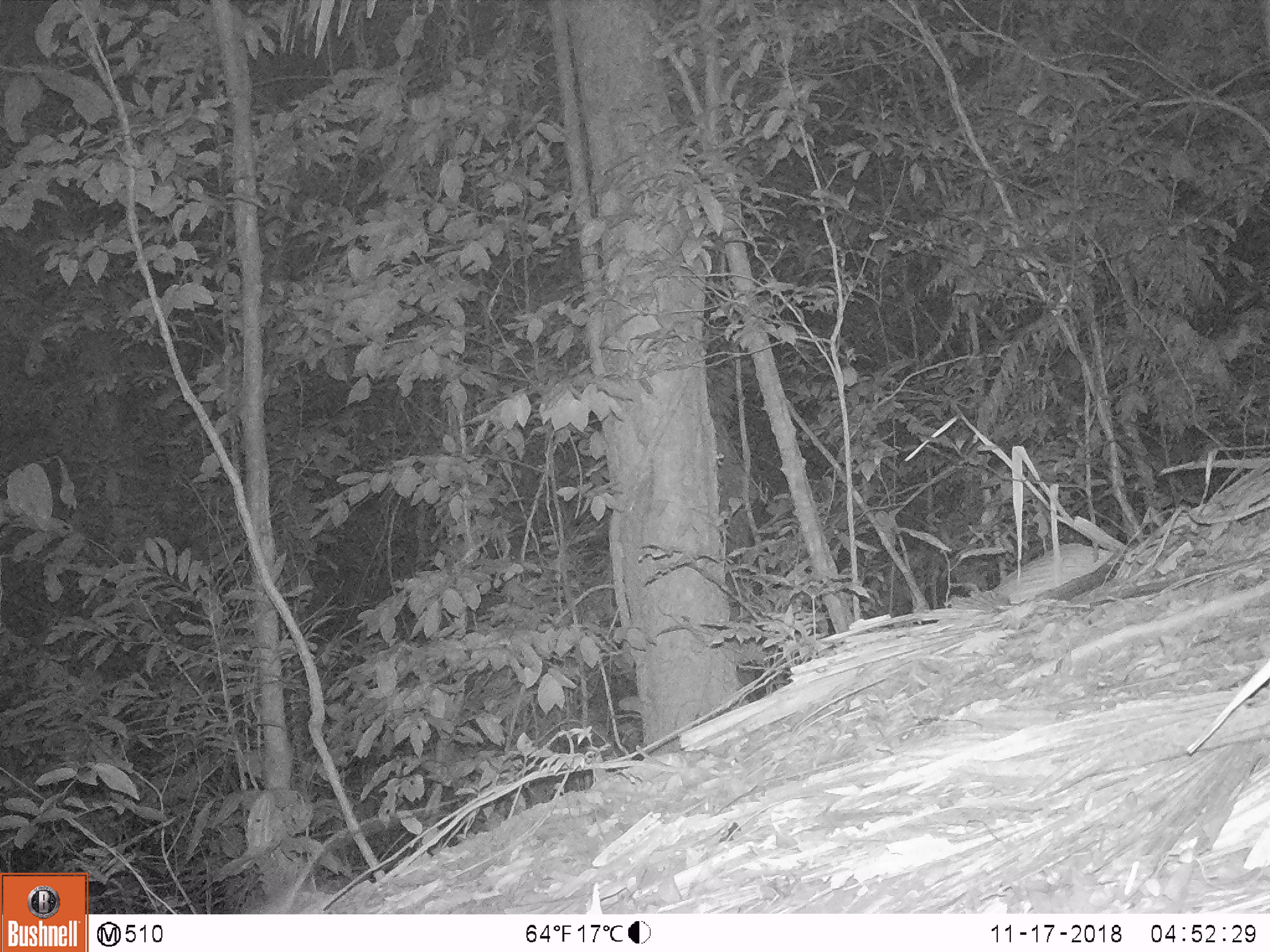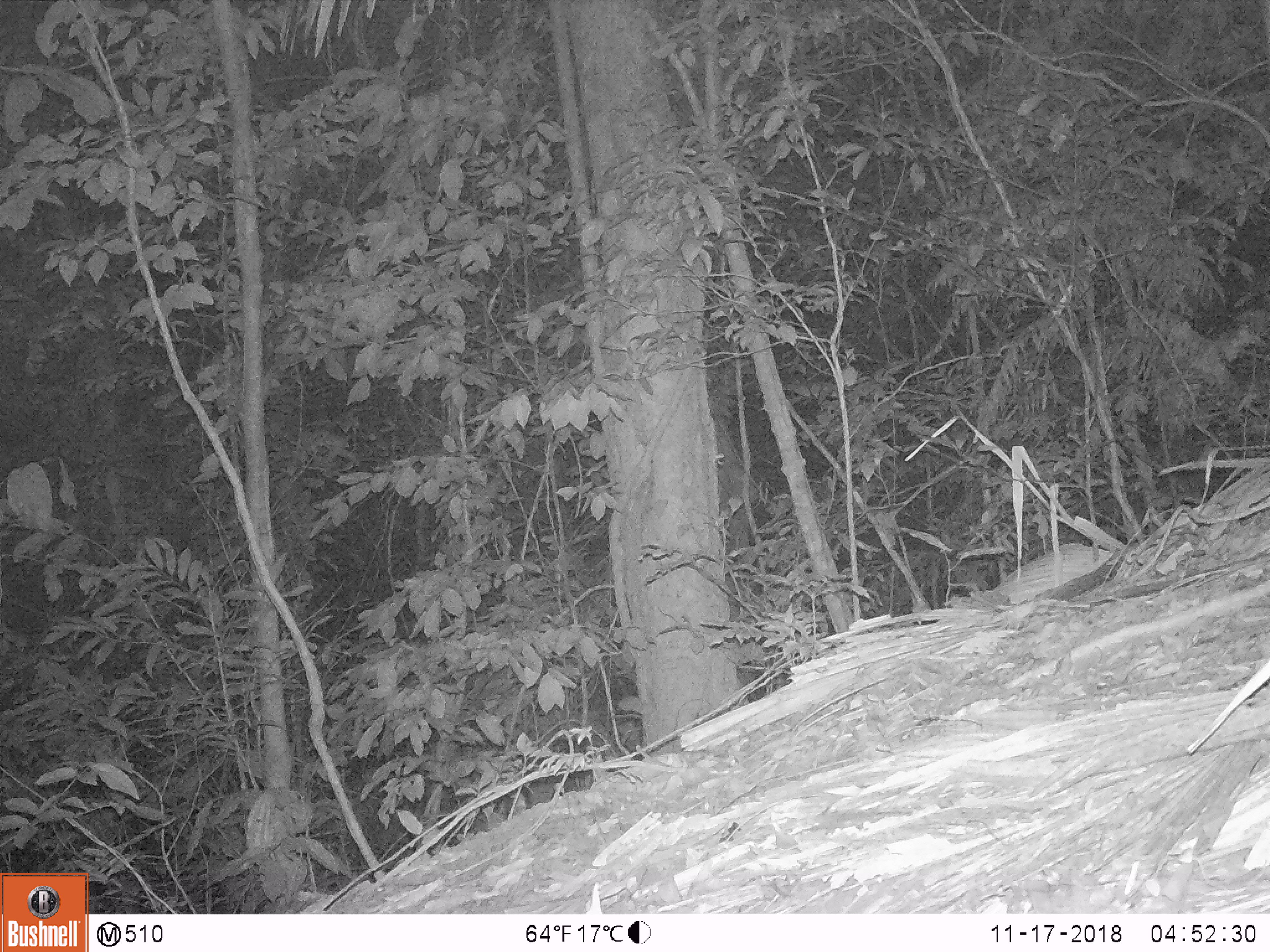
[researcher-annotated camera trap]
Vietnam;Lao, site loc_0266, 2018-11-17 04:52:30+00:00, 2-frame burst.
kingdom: Animalia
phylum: Chordata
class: Mammalia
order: Rodentia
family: Muridae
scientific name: Muridae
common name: old-world mice and rats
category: unidentified murid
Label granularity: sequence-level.